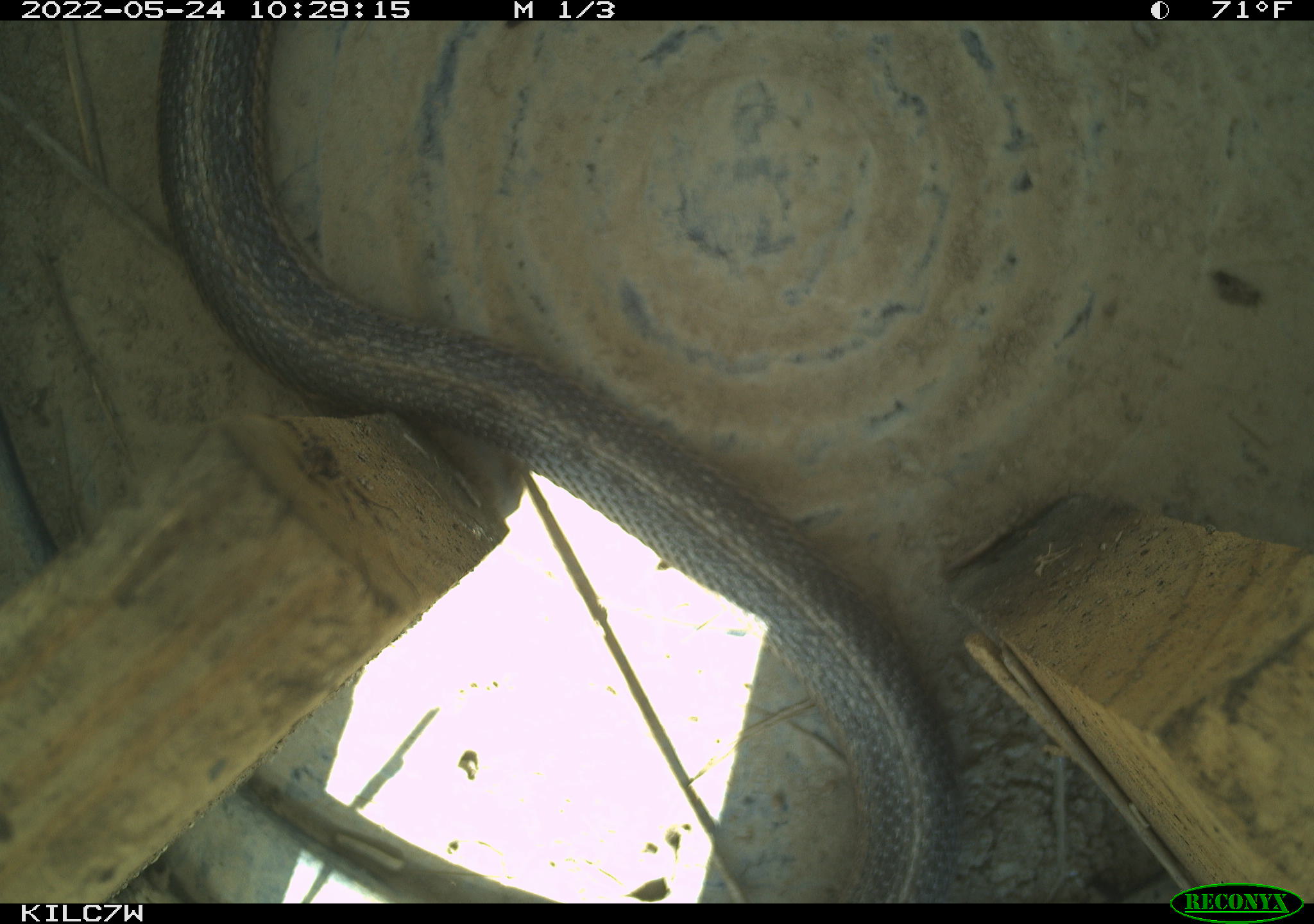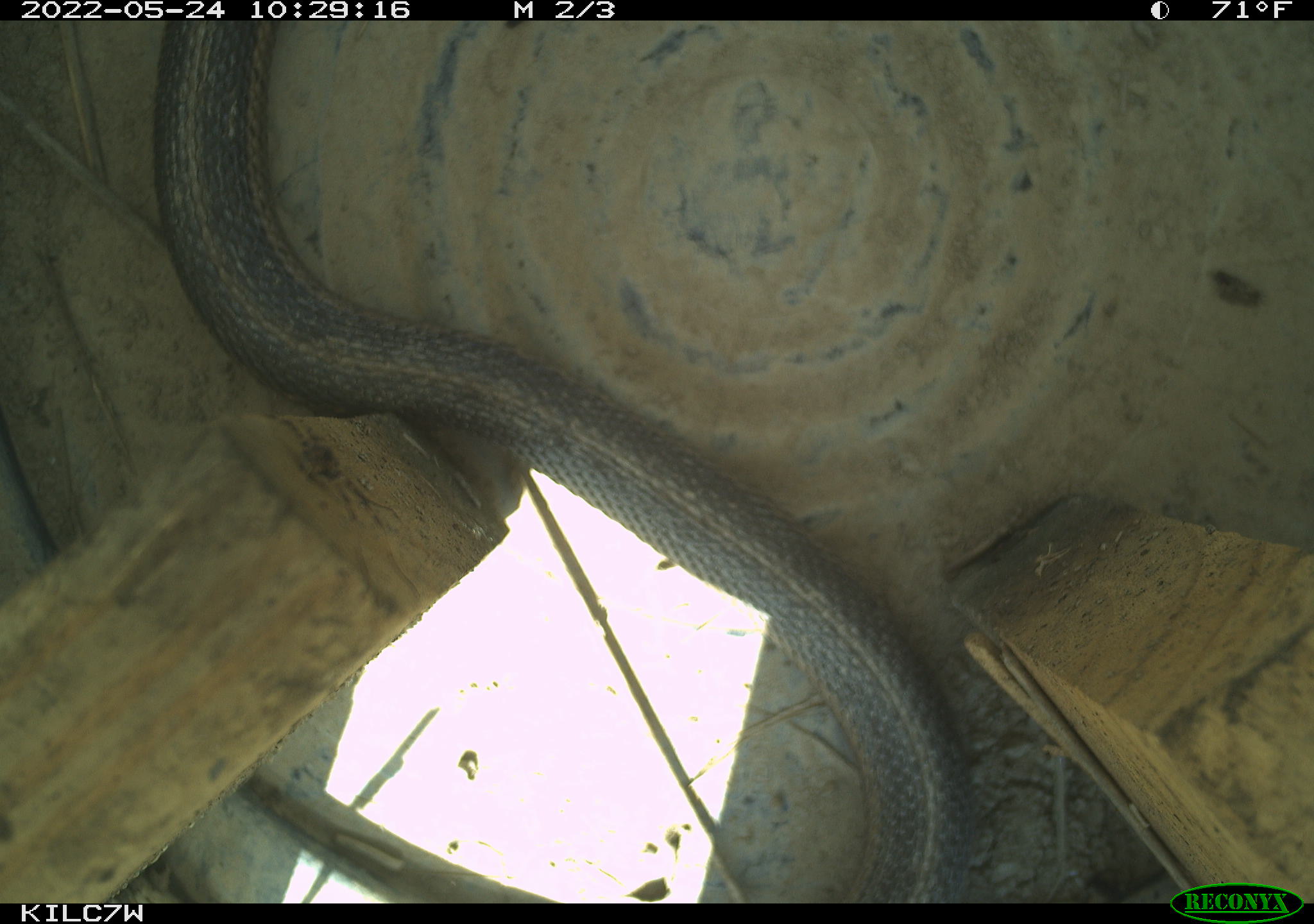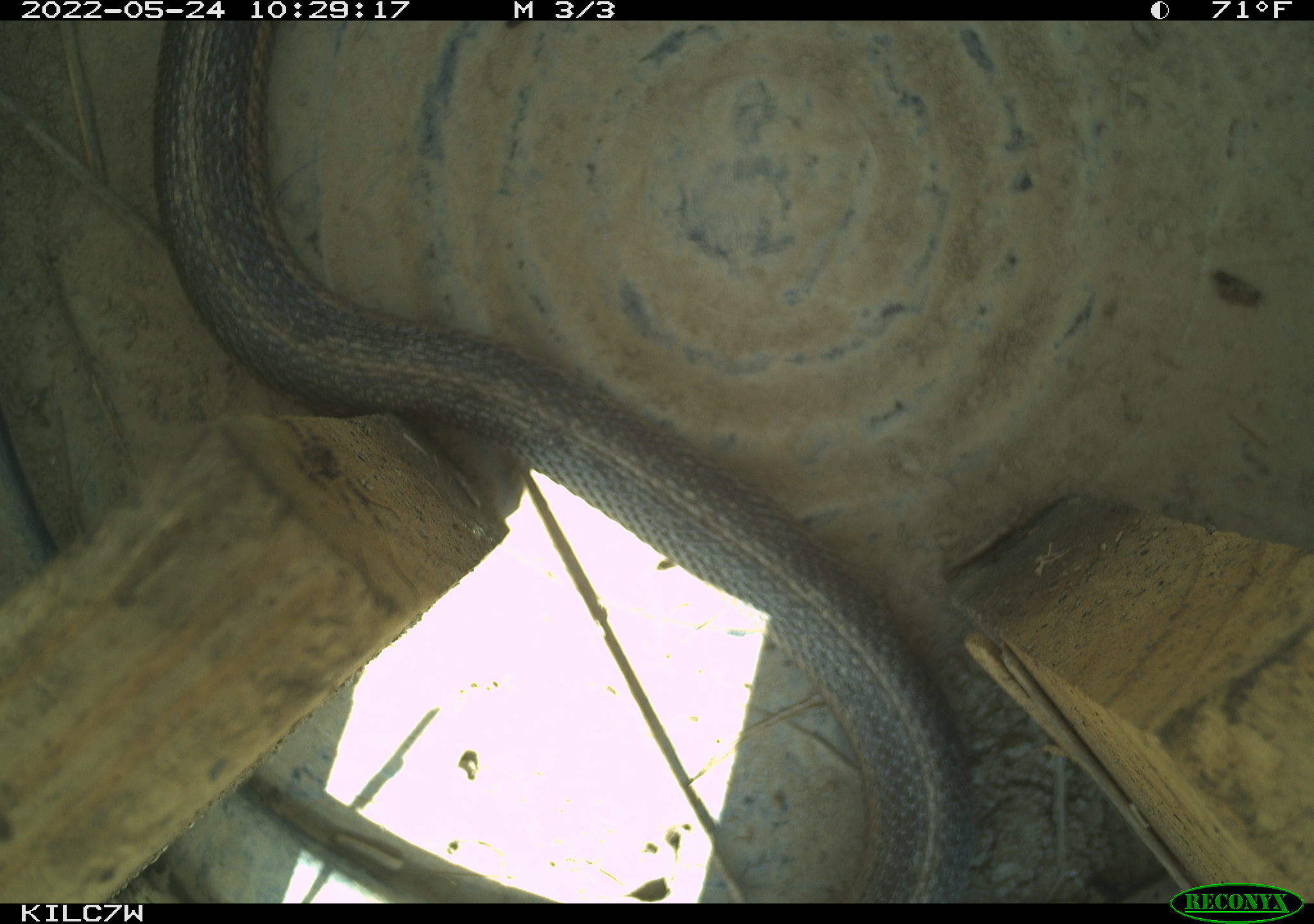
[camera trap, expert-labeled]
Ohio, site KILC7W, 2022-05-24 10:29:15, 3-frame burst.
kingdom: Animalia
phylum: Chordata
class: Reptilia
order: Squamata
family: Colubridae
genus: Thamnophis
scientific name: Thamnophis sirtalis sirtalis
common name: eastern gartersnake